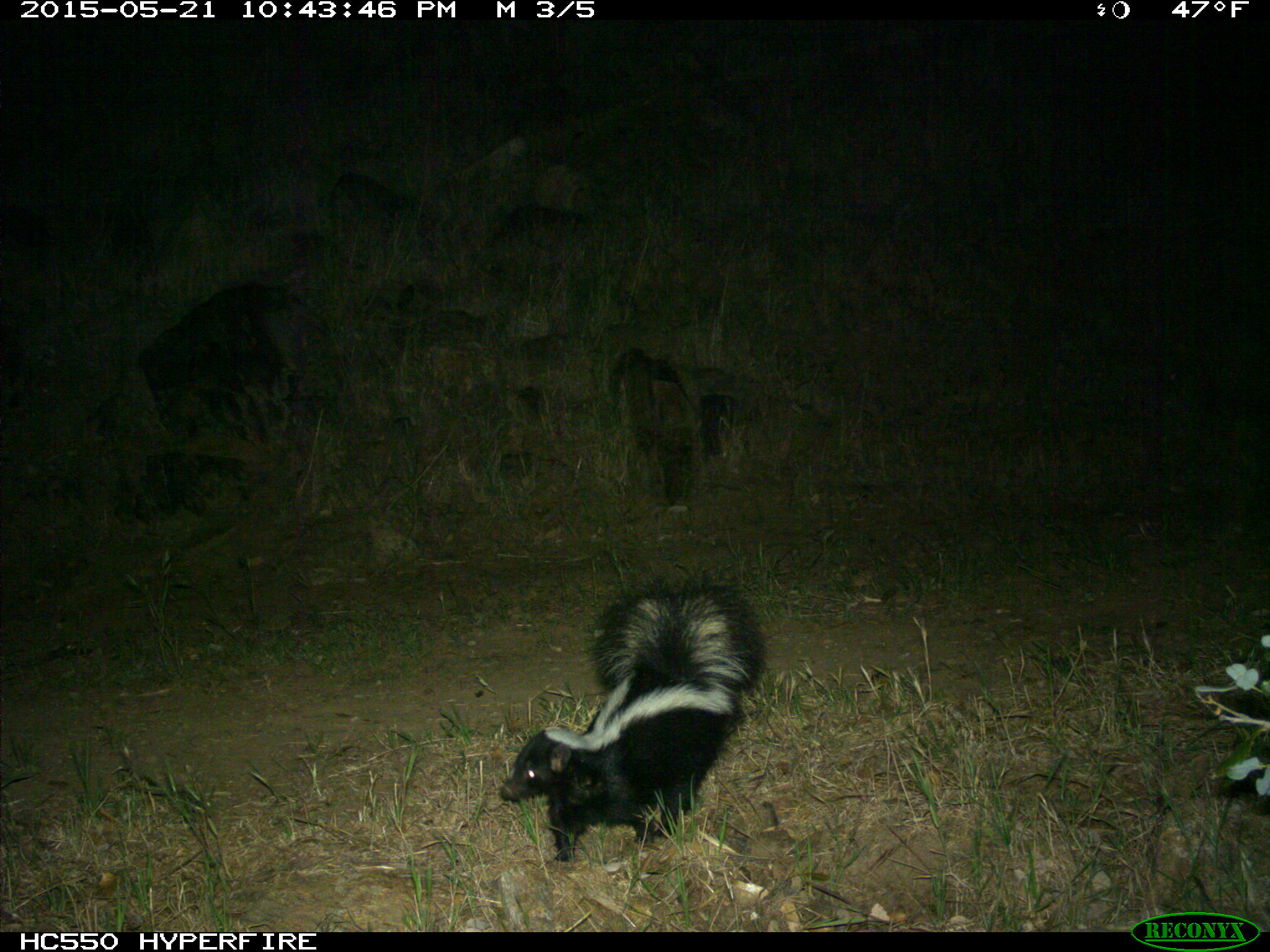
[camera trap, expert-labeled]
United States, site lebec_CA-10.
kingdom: Animalia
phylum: Chordata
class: Mammalia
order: Carnivora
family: Mephitidae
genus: Mephitis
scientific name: Mephitis mephitis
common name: striped skunk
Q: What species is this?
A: Mephitis mephitis (striped skunk).